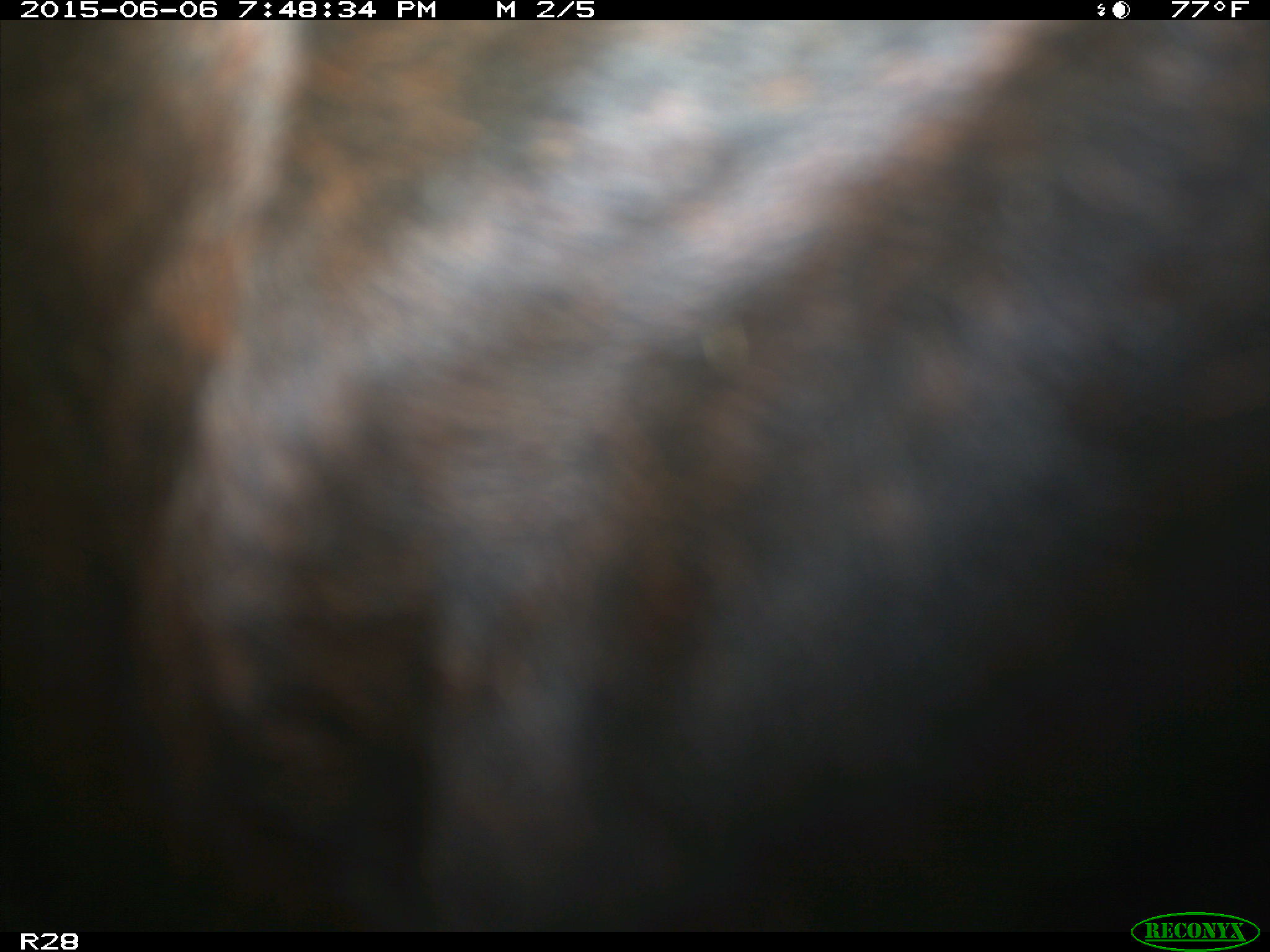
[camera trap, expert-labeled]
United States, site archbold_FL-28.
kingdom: Animalia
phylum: Chordata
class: Mammalia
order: Artiodactyla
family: Bovidae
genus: Bos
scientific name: Bos taurus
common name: domestic cow